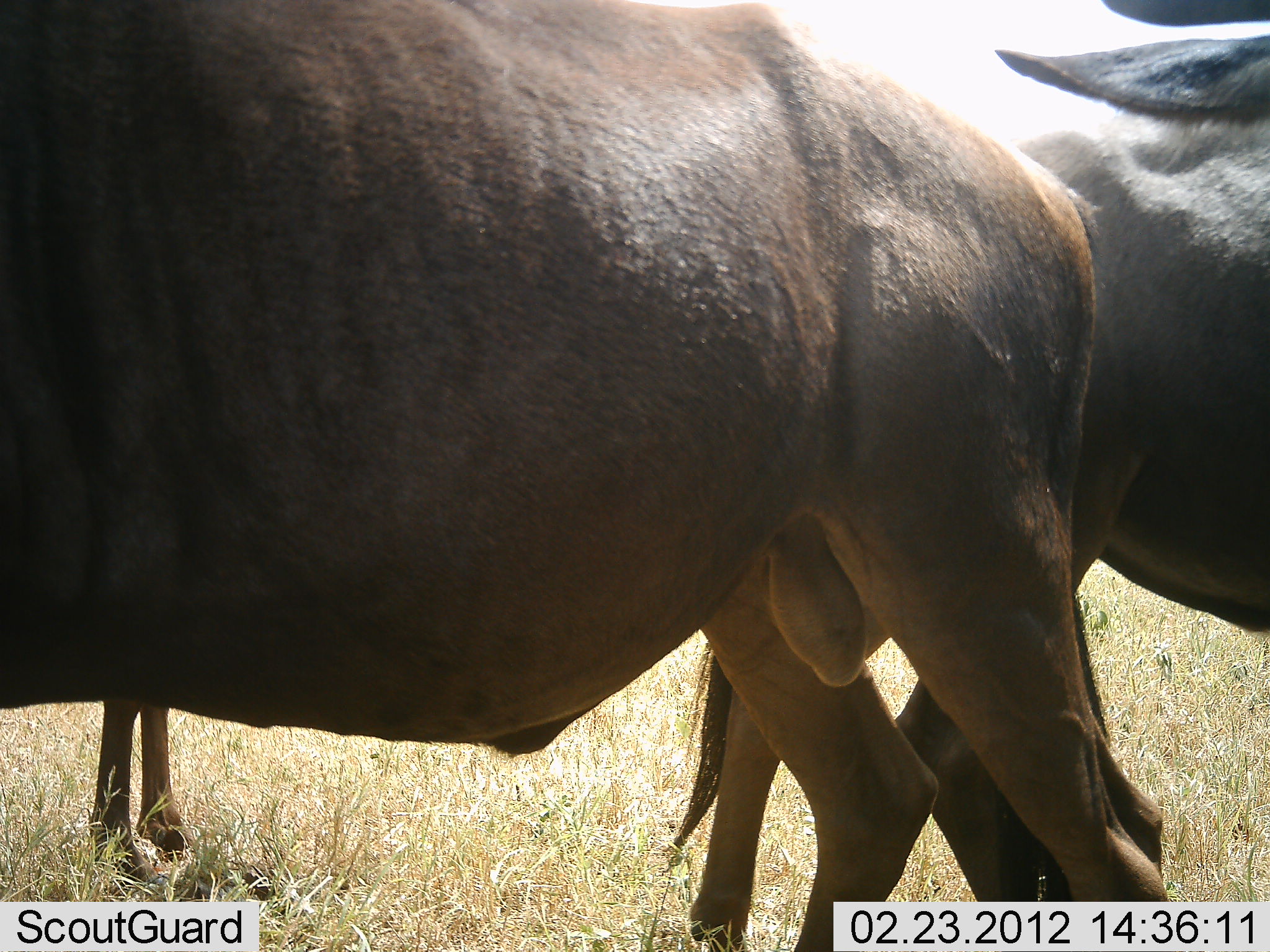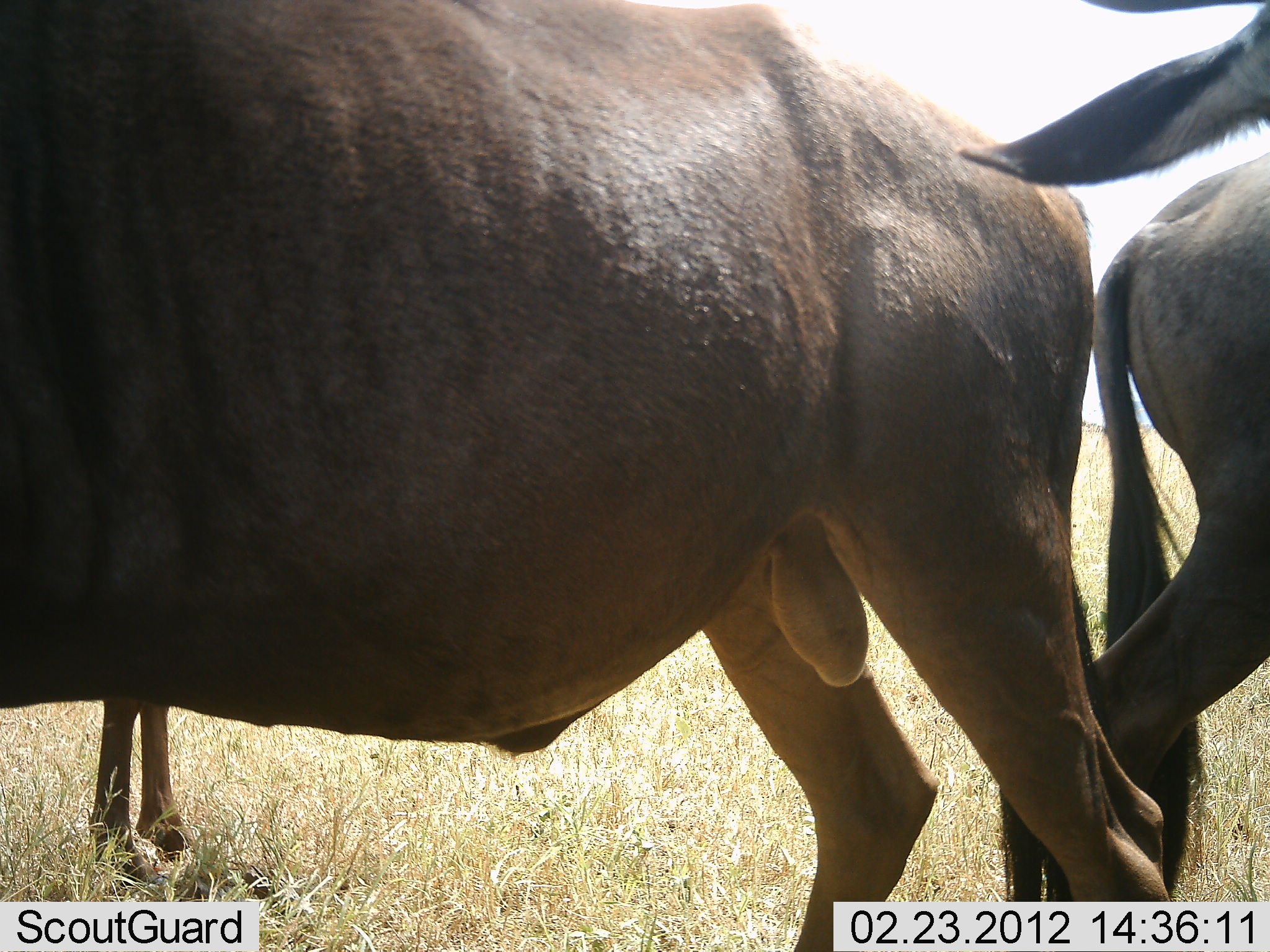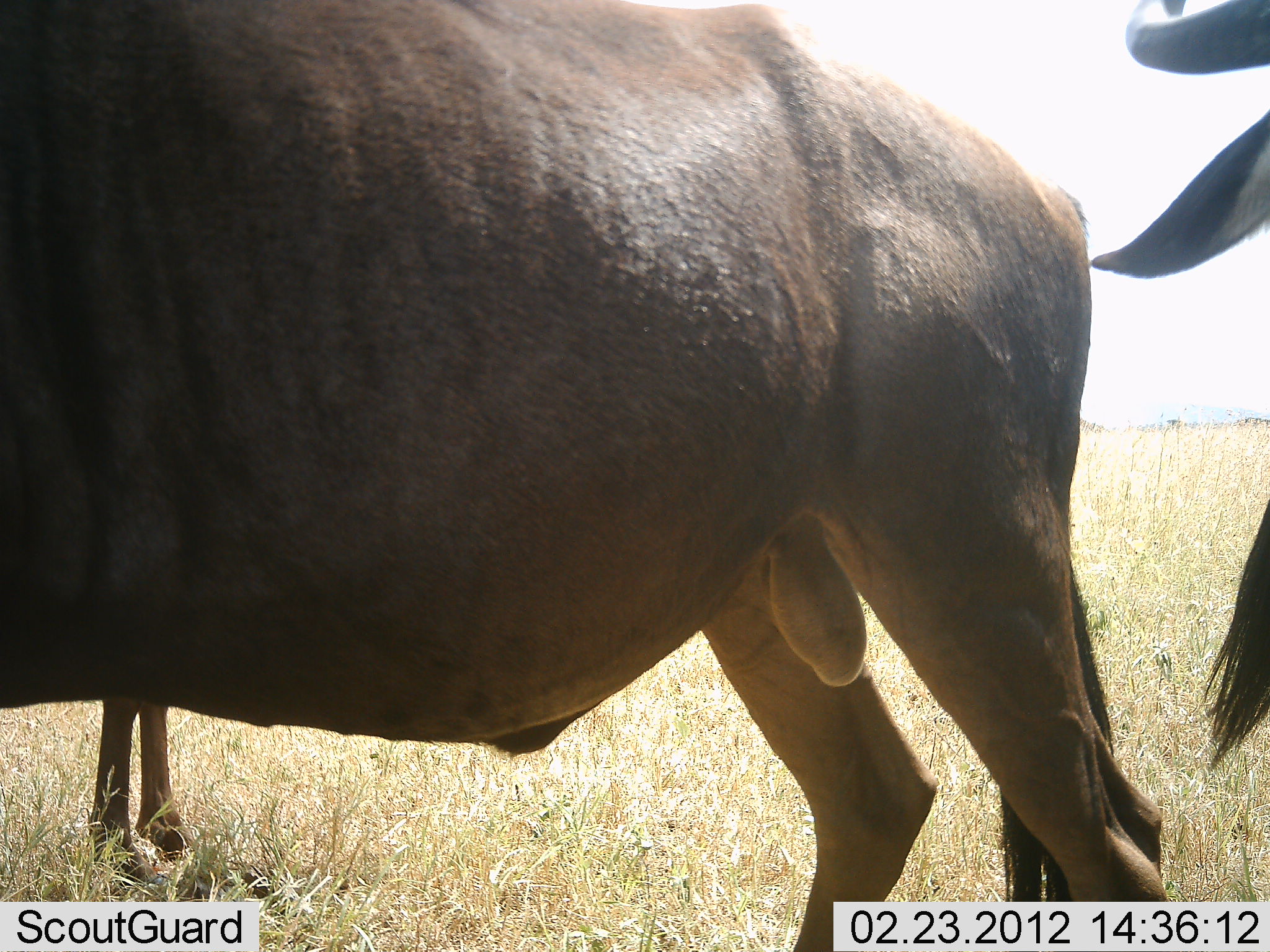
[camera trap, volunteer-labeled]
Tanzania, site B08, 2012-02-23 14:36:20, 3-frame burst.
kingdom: Animalia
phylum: Chordata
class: Mammalia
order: Artiodactyla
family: Bovidae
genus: Connochaetes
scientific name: Connochaetes taurinus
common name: blue wildebeest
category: wildebeest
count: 4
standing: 86%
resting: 5%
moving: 43%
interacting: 0%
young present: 10%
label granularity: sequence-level